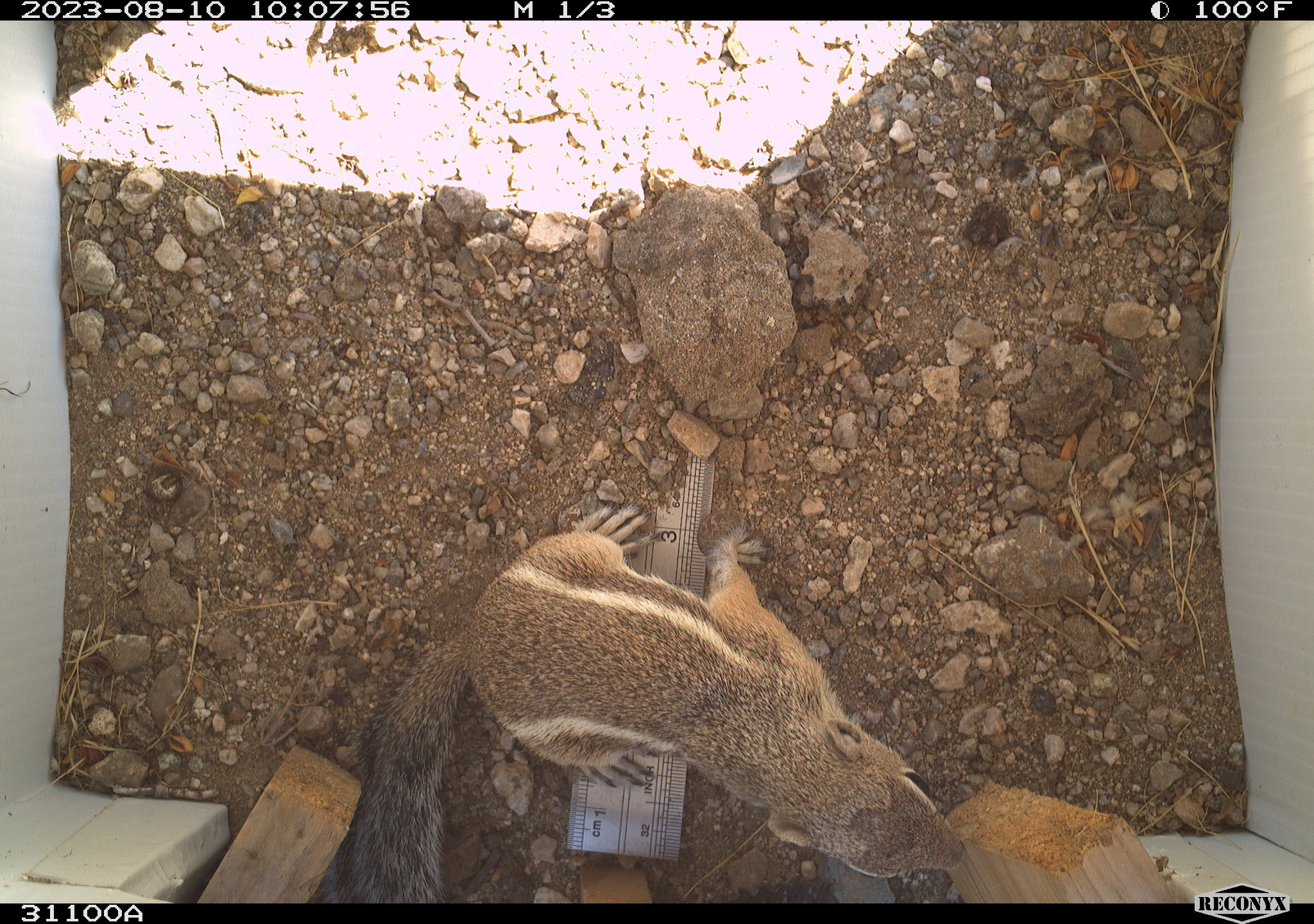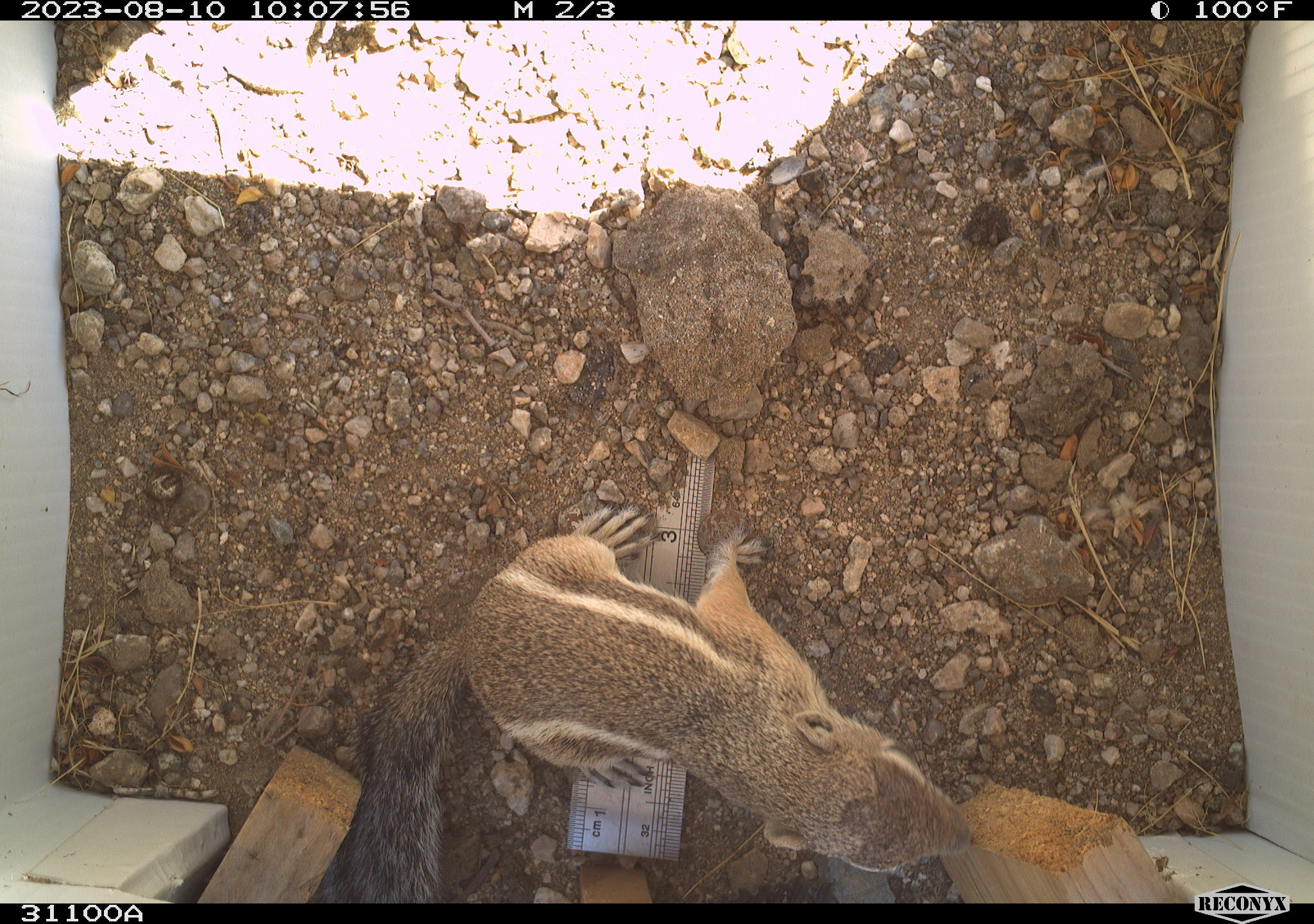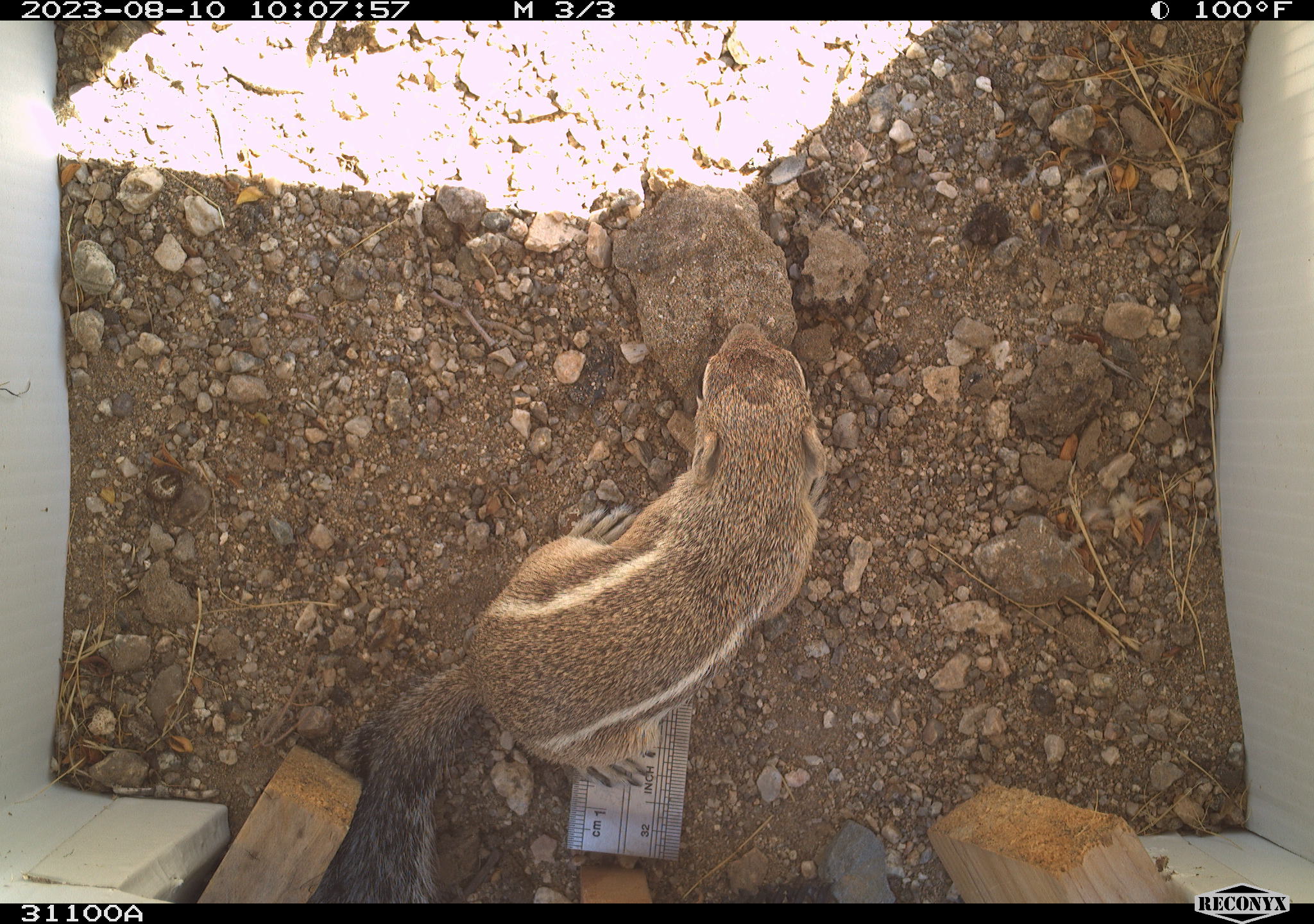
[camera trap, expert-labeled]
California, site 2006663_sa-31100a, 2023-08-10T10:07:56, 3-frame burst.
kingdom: Animalia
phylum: Chordata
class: Mammalia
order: Rodentia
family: Sciuridae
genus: Ammospermophilus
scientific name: Ammospermophilus leucurus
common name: white-tailed antelope squirrel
White-tailed antelope squirrel (Ammospermophilus leucurus).